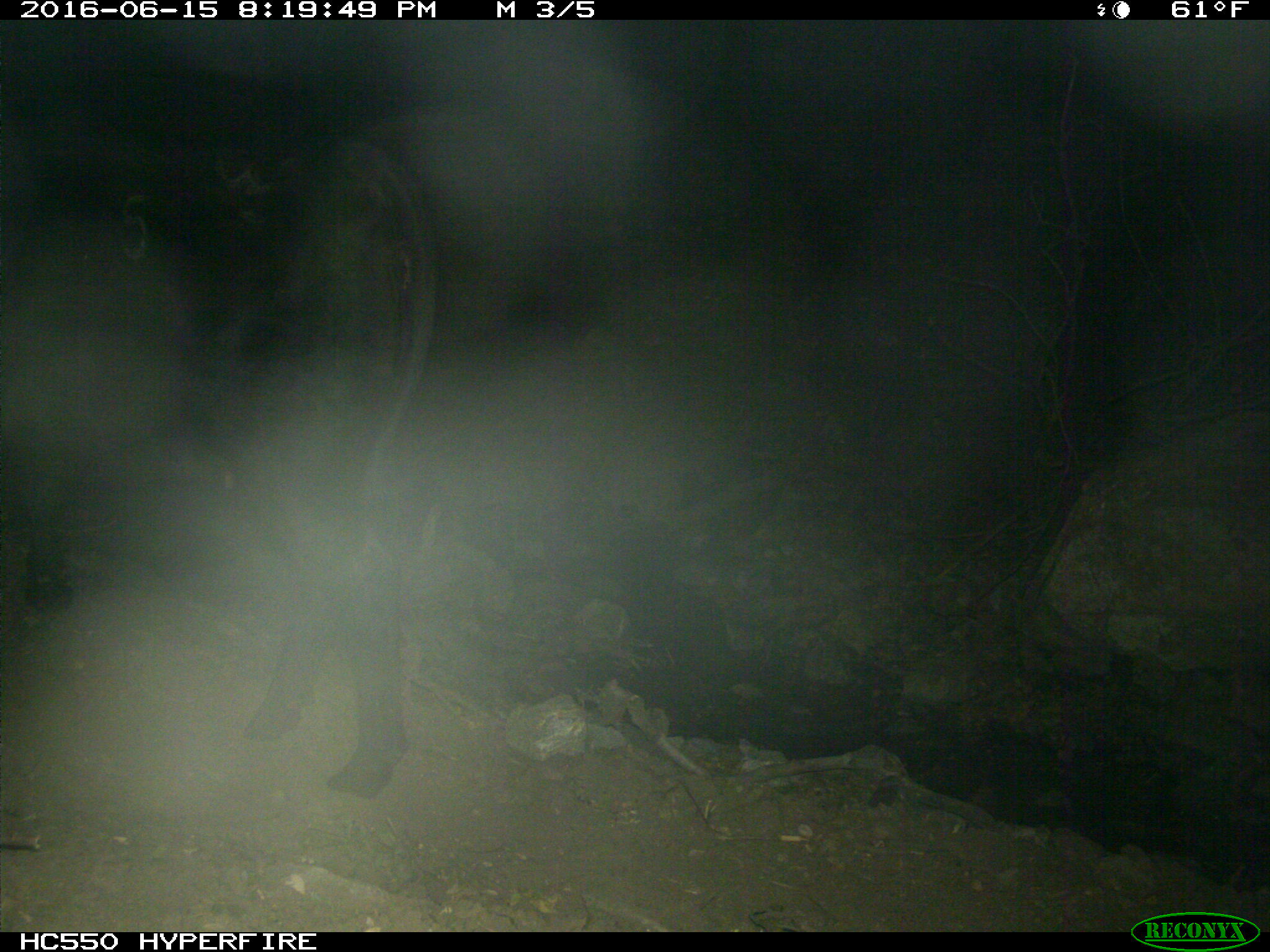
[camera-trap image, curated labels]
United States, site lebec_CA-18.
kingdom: Animalia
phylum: Chordata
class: Mammalia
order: Artiodactyla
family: Bovidae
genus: Bos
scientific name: Bos taurus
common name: domestic cow